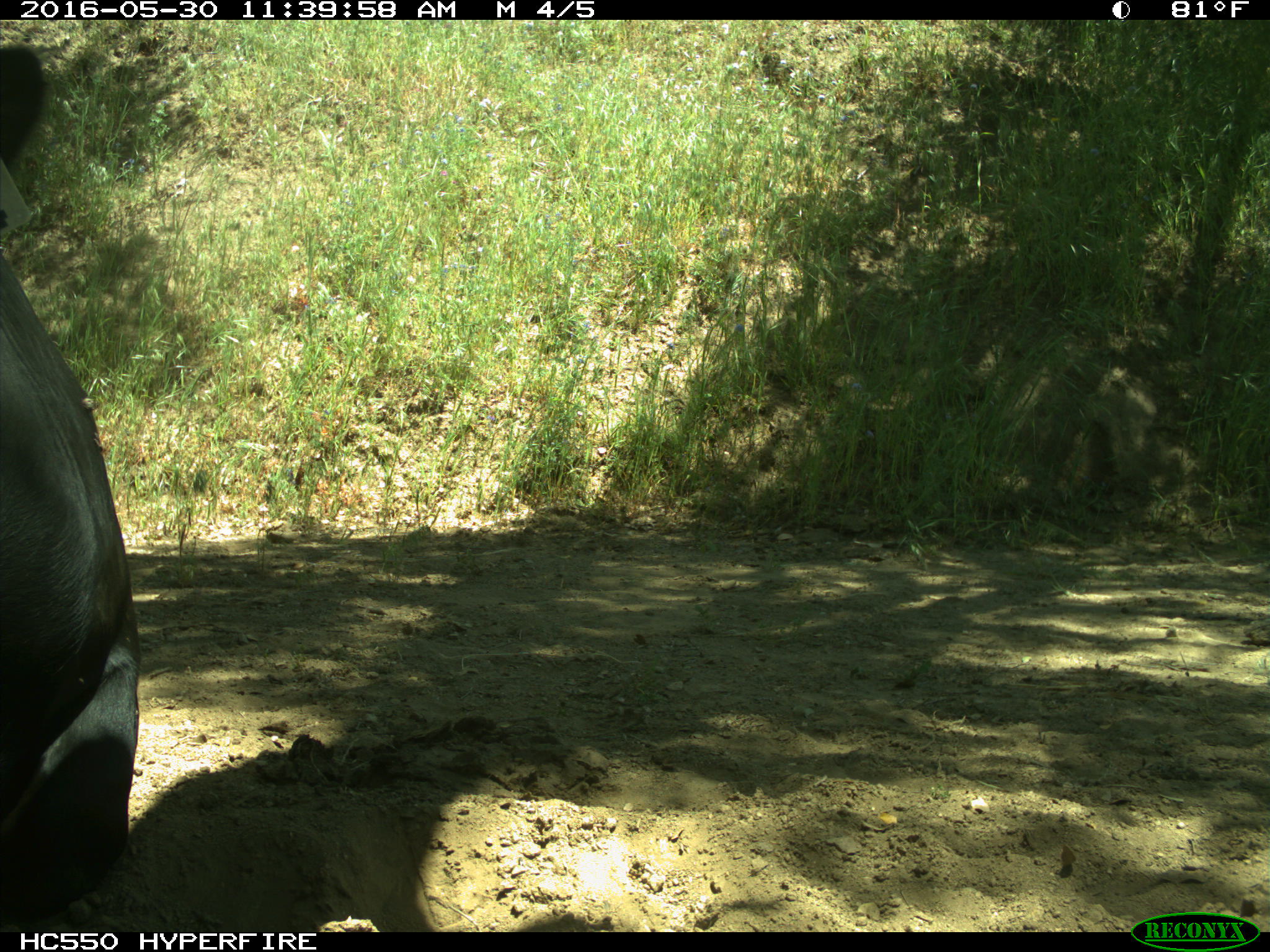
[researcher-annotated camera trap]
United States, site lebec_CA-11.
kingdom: Animalia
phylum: Chordata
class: Mammalia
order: Artiodactyla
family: Bovidae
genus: Bos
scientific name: Bos taurus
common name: domestic cow